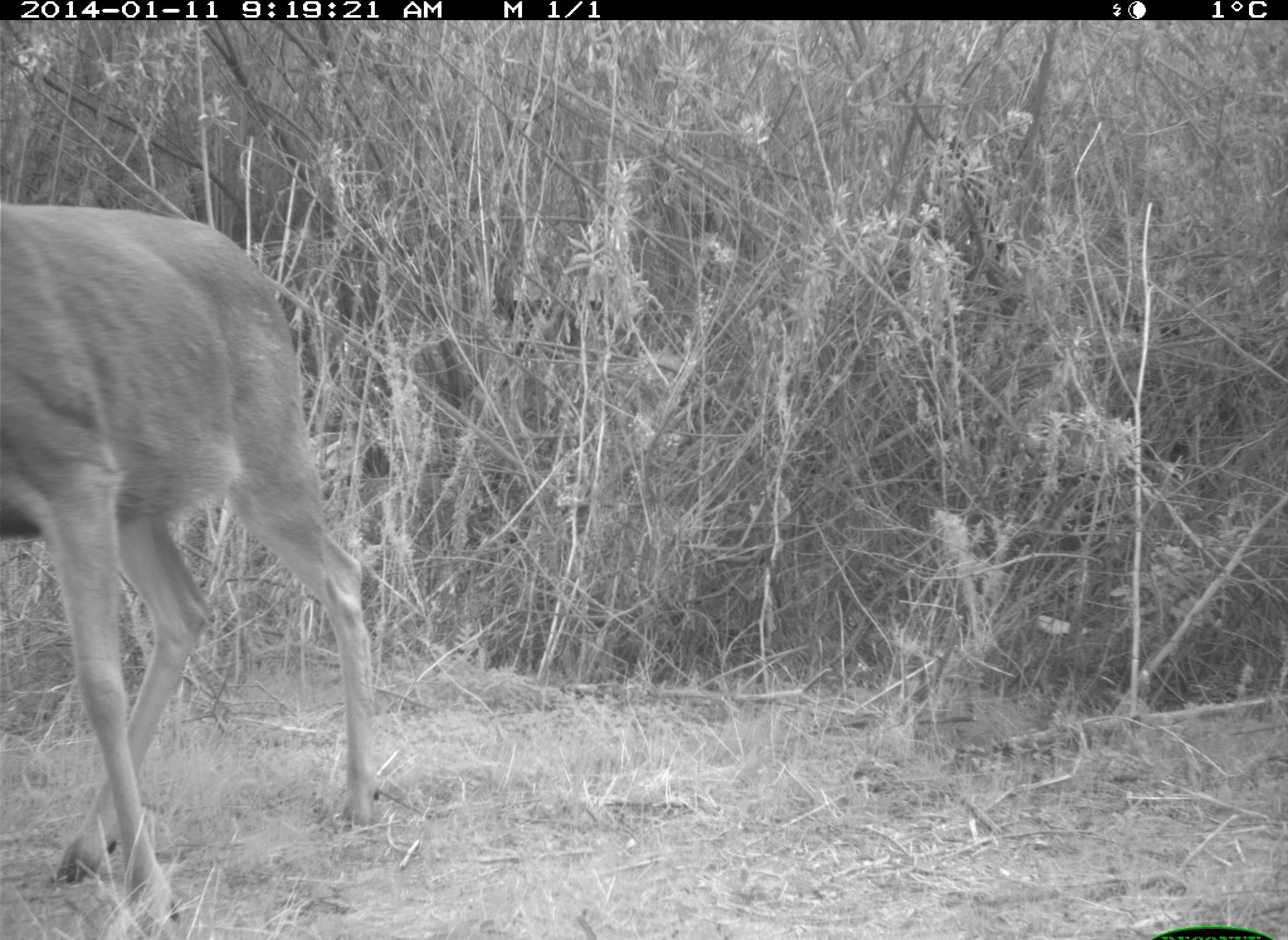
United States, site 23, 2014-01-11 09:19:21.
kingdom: Animalia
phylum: Chordata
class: Mammalia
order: Artiodactyla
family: Cervidae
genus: Odocoileus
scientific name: Odocoileus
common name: deer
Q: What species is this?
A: Deer (Odocoileus).